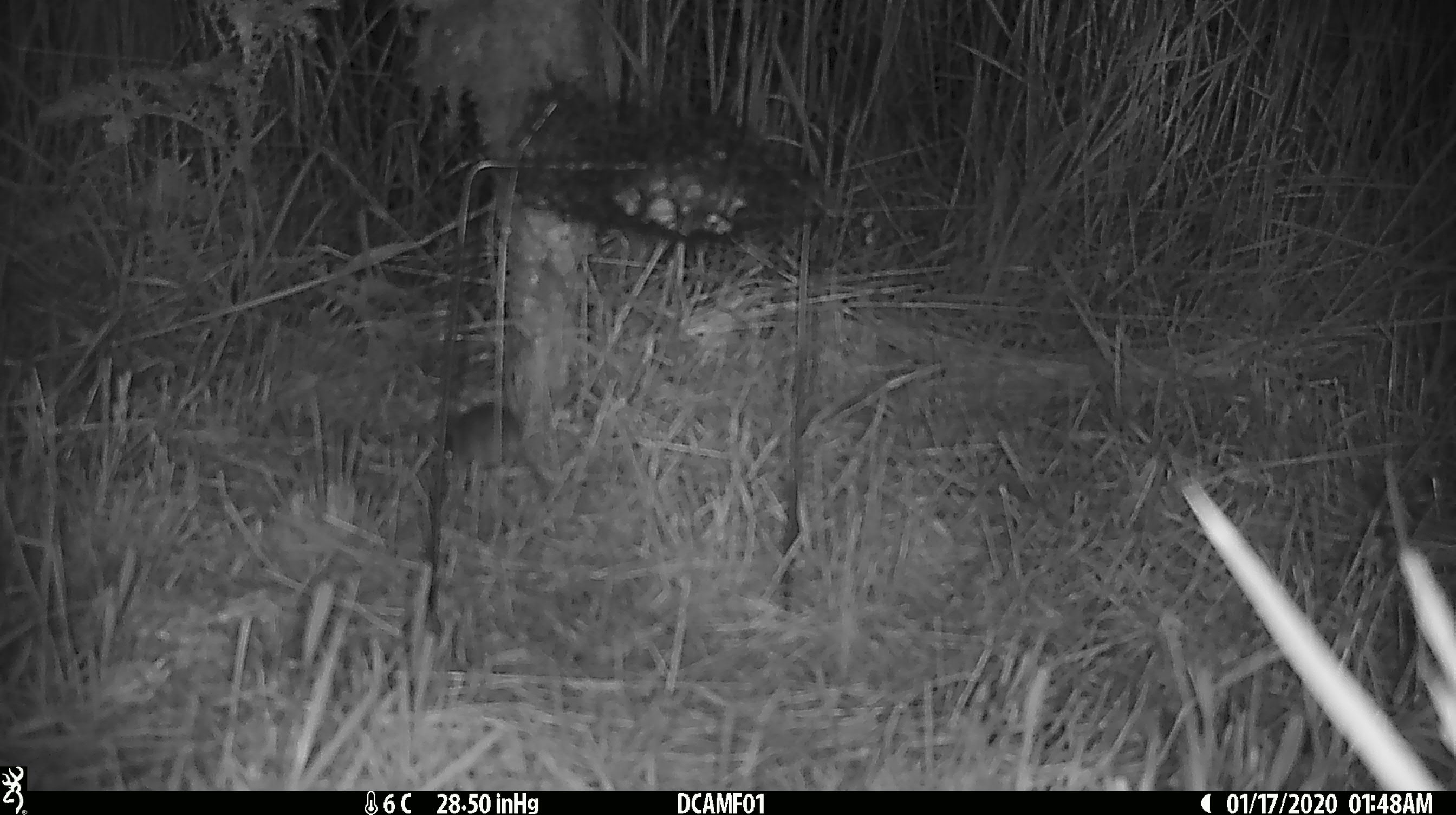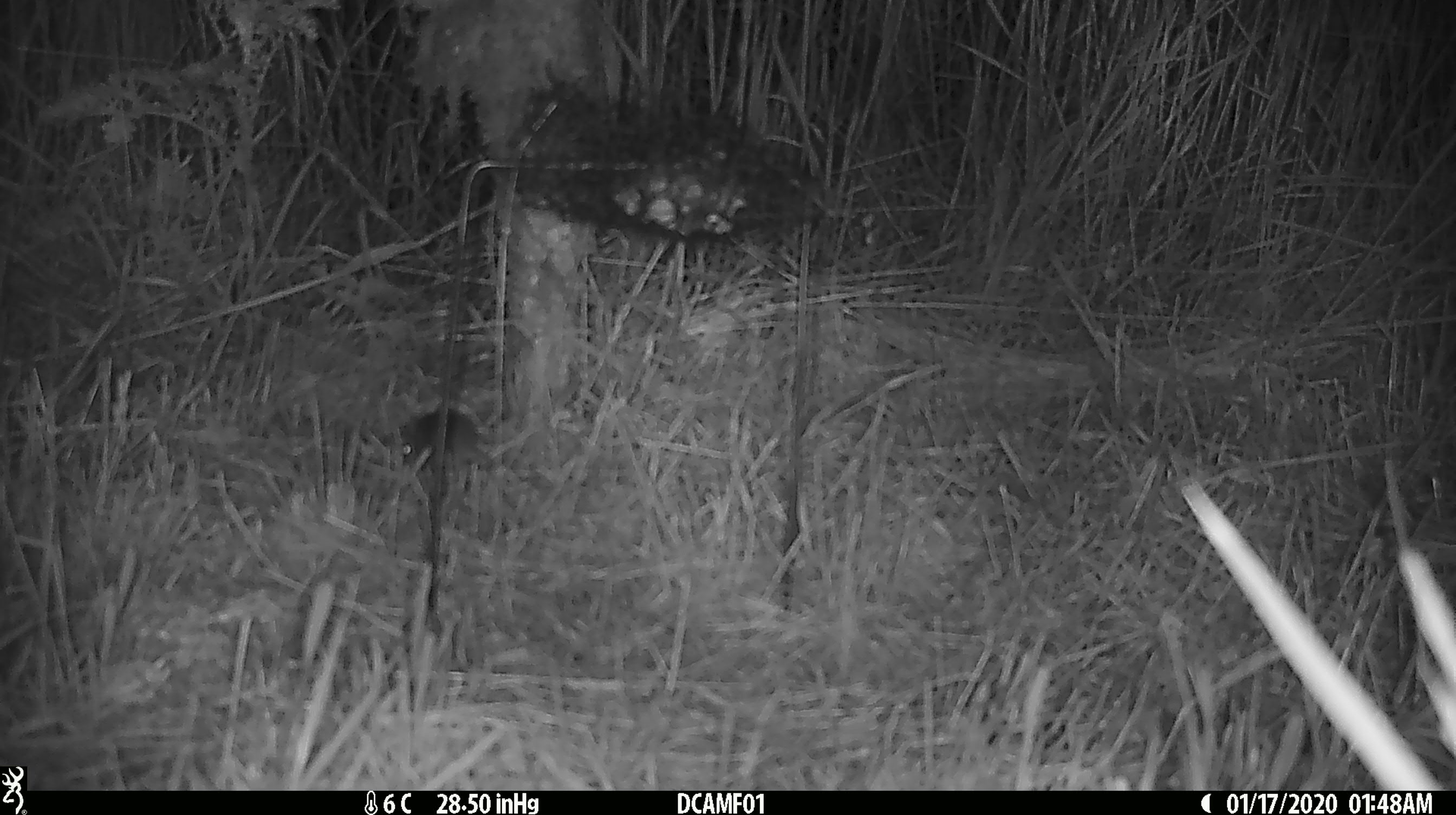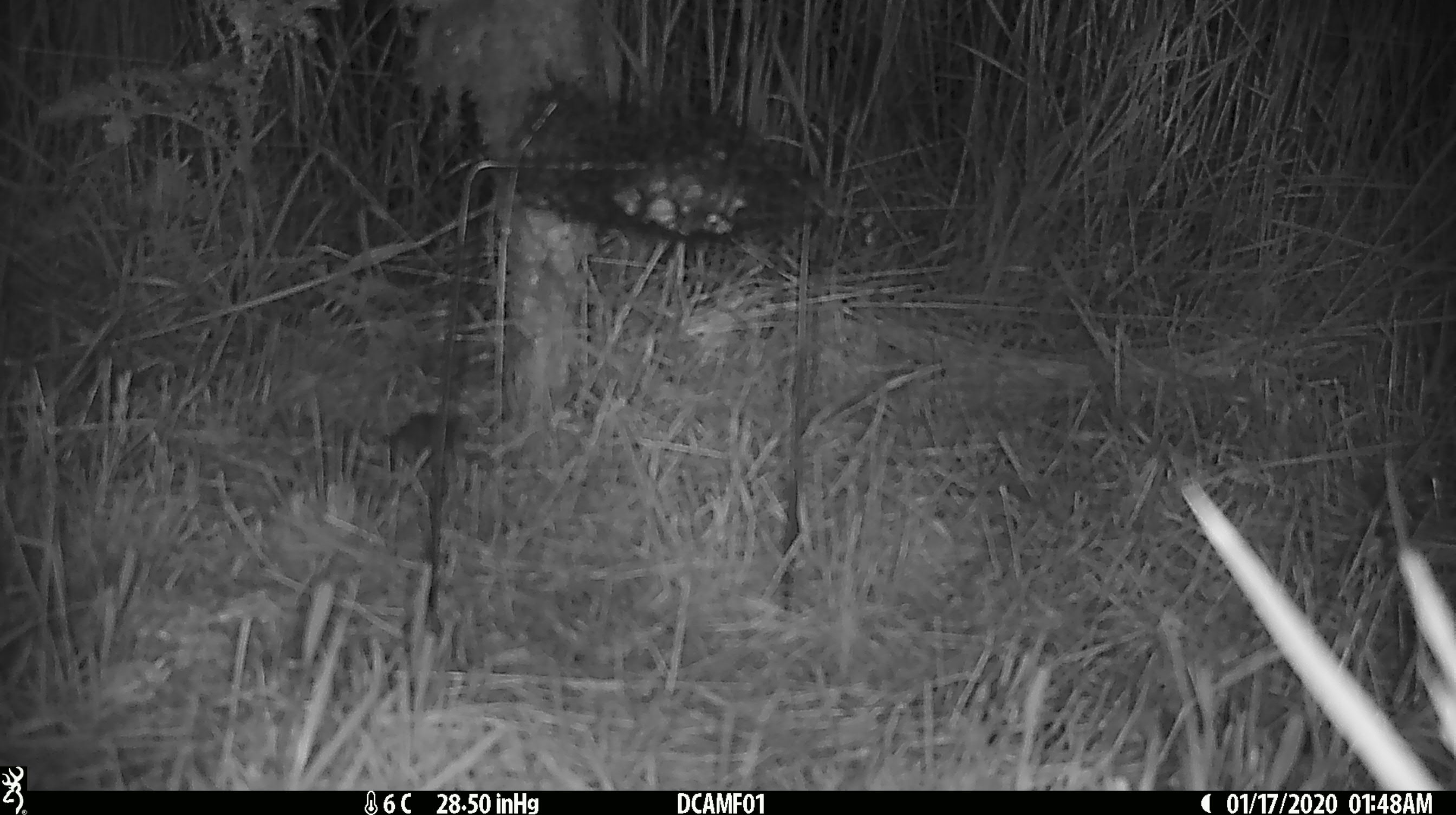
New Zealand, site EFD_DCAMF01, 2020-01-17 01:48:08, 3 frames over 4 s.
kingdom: Animalia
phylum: Chordata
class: Mammalia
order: Rodentia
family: Muridae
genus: Mus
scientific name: Mus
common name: mouse